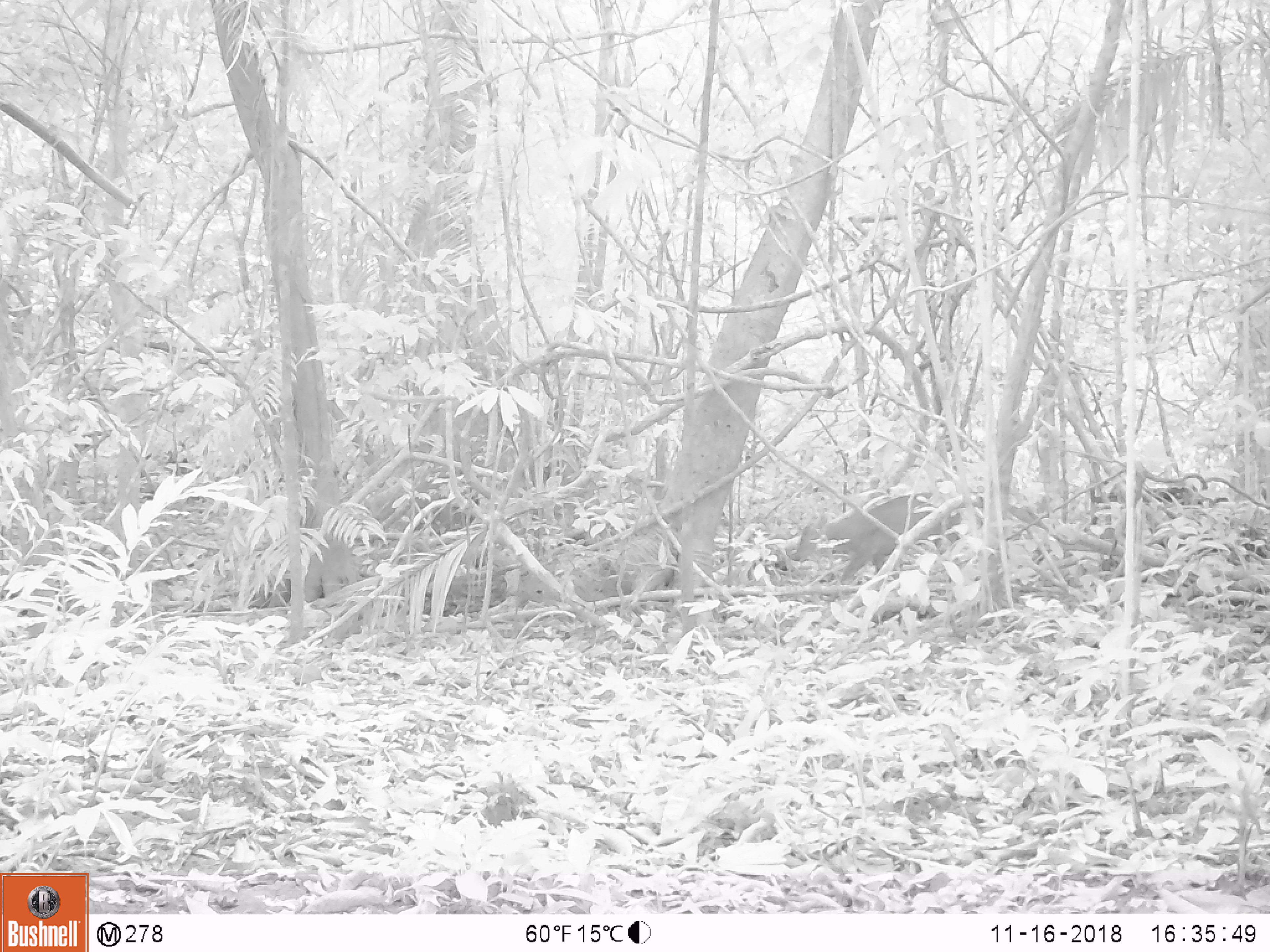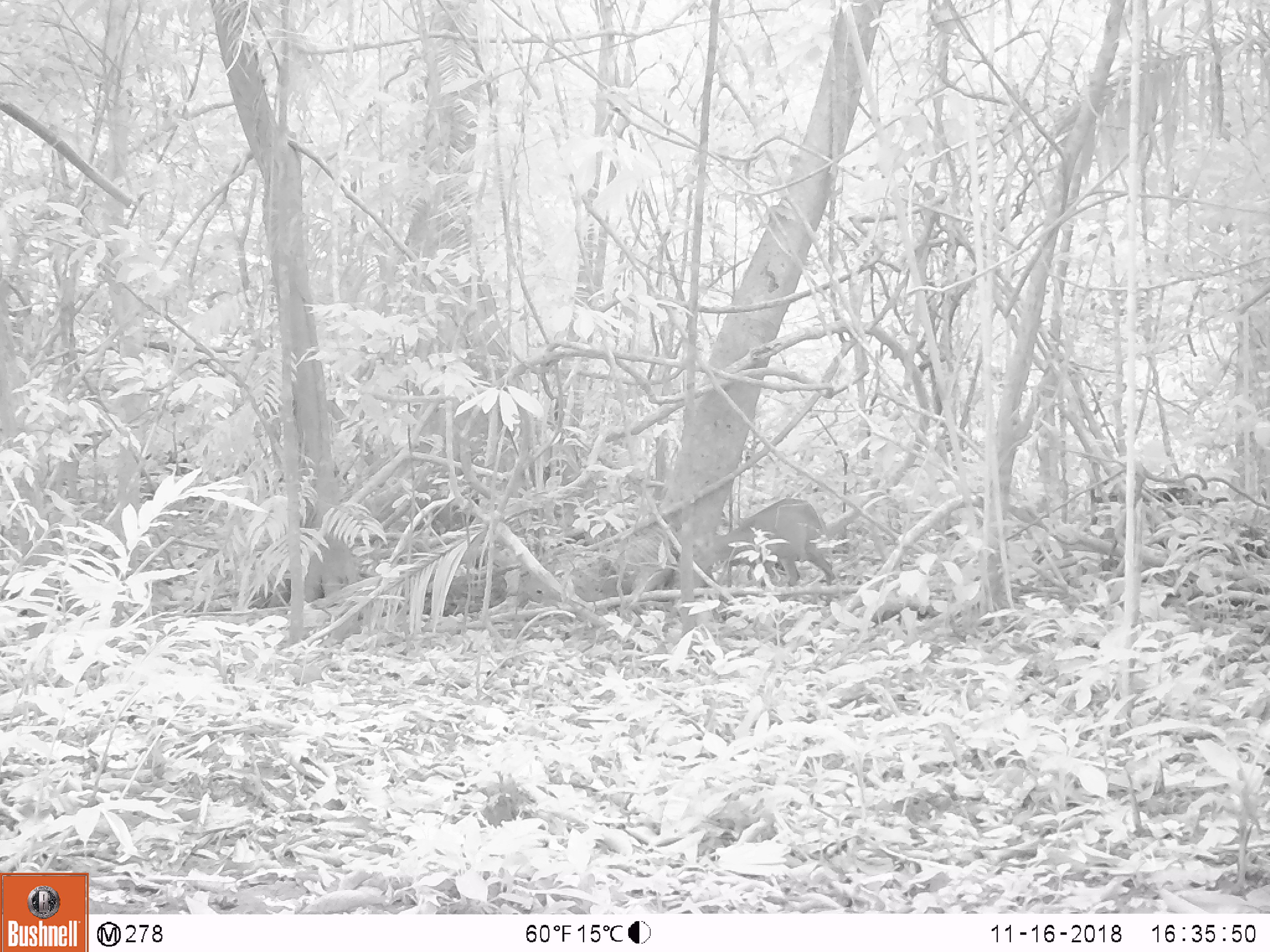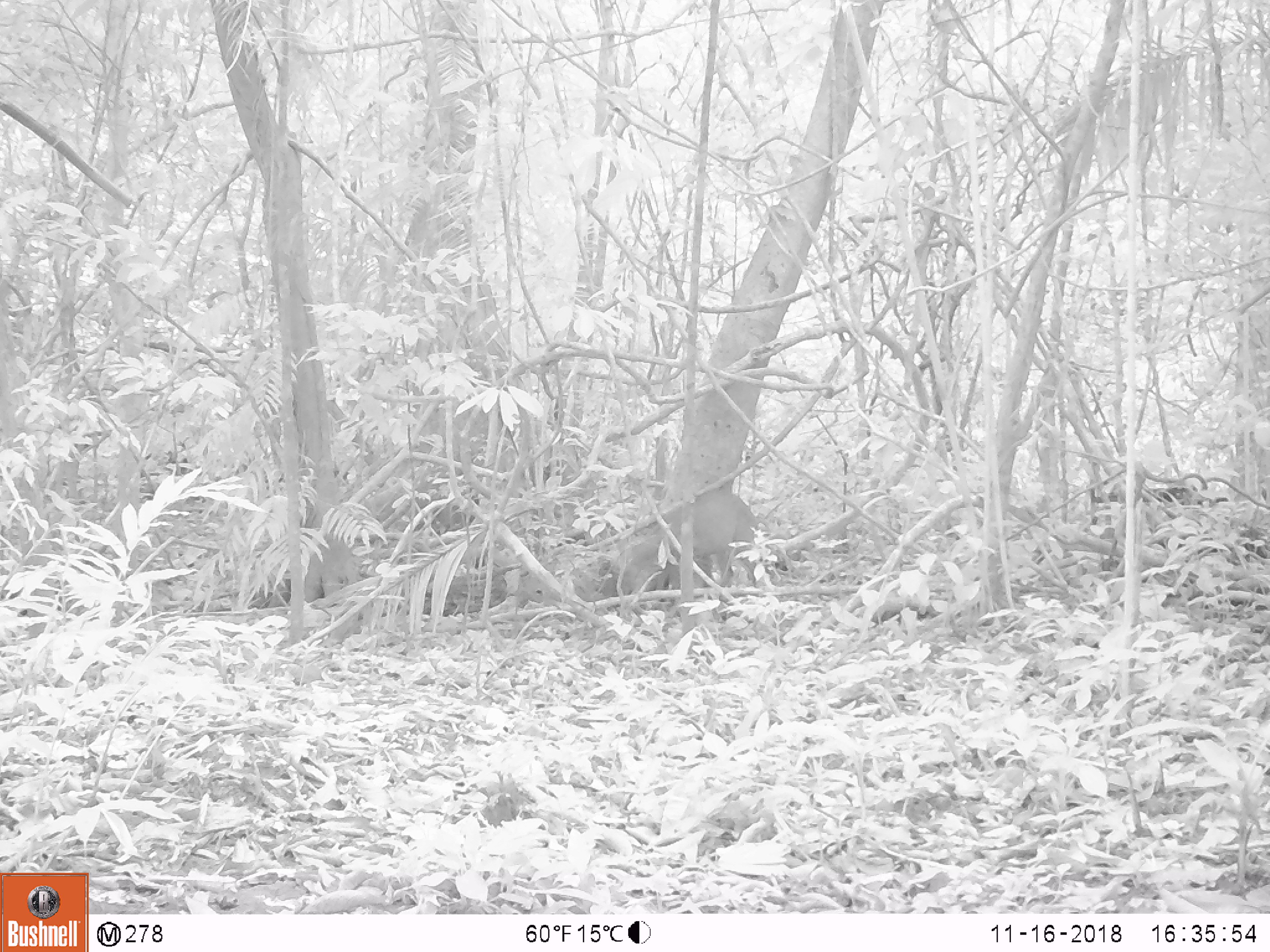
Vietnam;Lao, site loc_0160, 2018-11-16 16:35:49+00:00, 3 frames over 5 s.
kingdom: Animalia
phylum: Chordata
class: Mammalia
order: Artiodactyla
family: Cervidae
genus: Muntiacus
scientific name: Muntiacus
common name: muntjacs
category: unidentified muntjac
Unidentified muntjac (muntjacs) (Muntiacus). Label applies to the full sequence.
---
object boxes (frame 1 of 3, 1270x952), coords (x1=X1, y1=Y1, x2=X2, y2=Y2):
unidentified muntjac: (x1=797, y1=492, x2=962, y2=584)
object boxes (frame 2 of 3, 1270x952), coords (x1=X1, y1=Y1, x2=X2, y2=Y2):
unidentified muntjac: (x1=694, y1=497, x2=835, y2=585)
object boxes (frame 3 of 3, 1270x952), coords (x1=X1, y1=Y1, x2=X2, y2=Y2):
unidentified muntjac: (x1=612, y1=489, x2=757, y2=592)